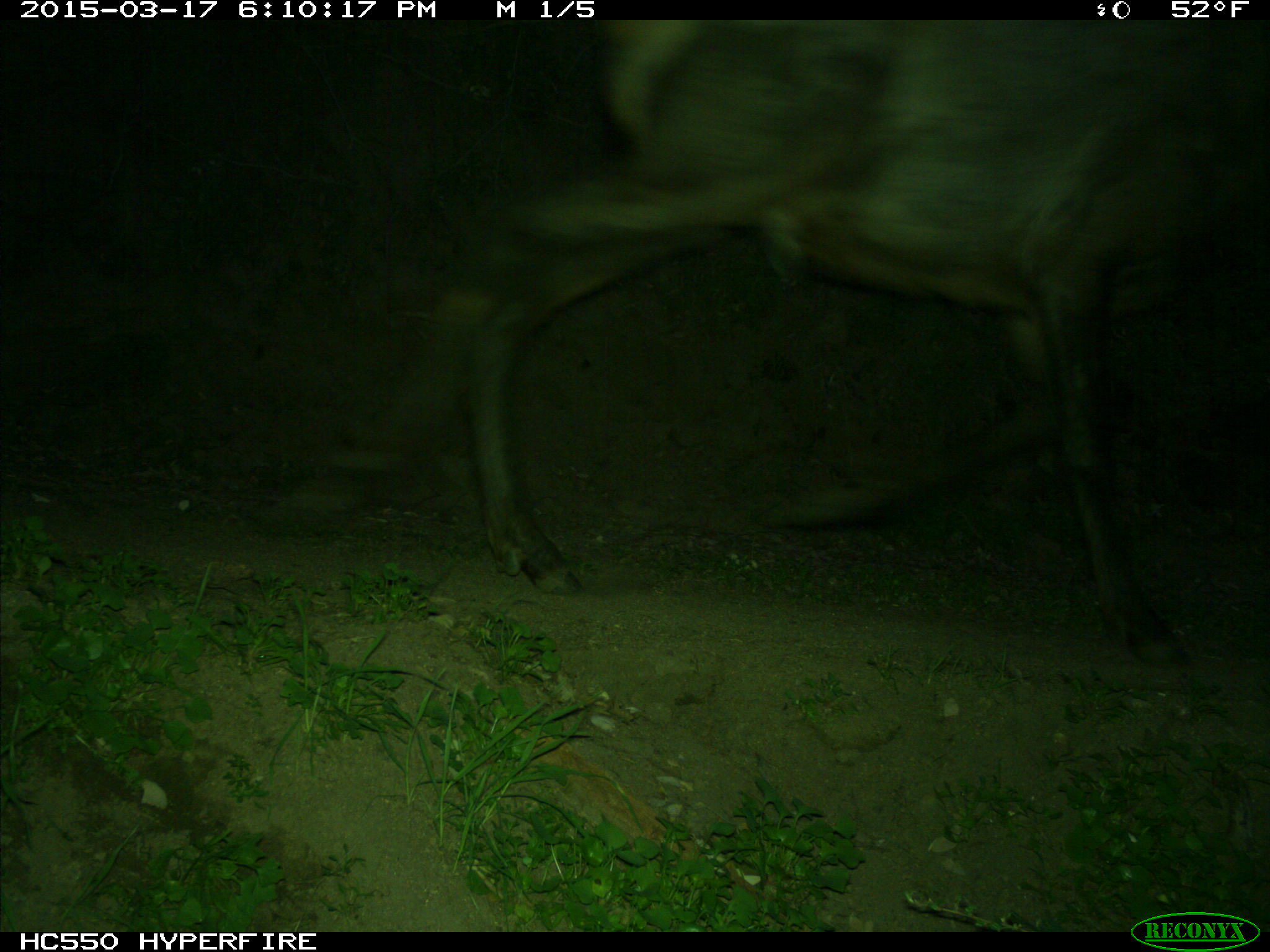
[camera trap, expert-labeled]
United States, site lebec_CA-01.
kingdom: Animalia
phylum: Chordata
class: Mammalia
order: Artiodactyla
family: Cervidae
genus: Cervus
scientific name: Cervus canadensis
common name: elk